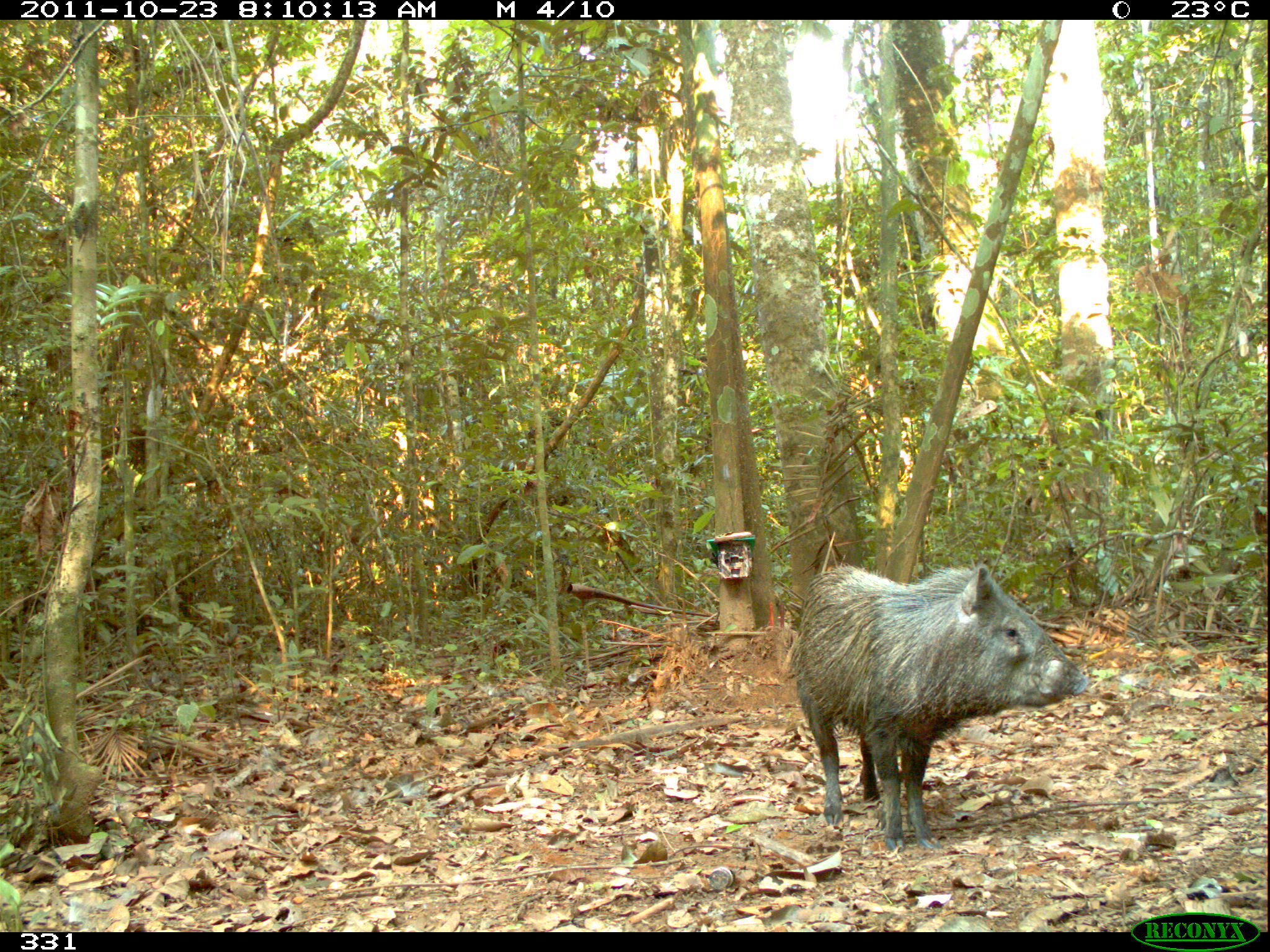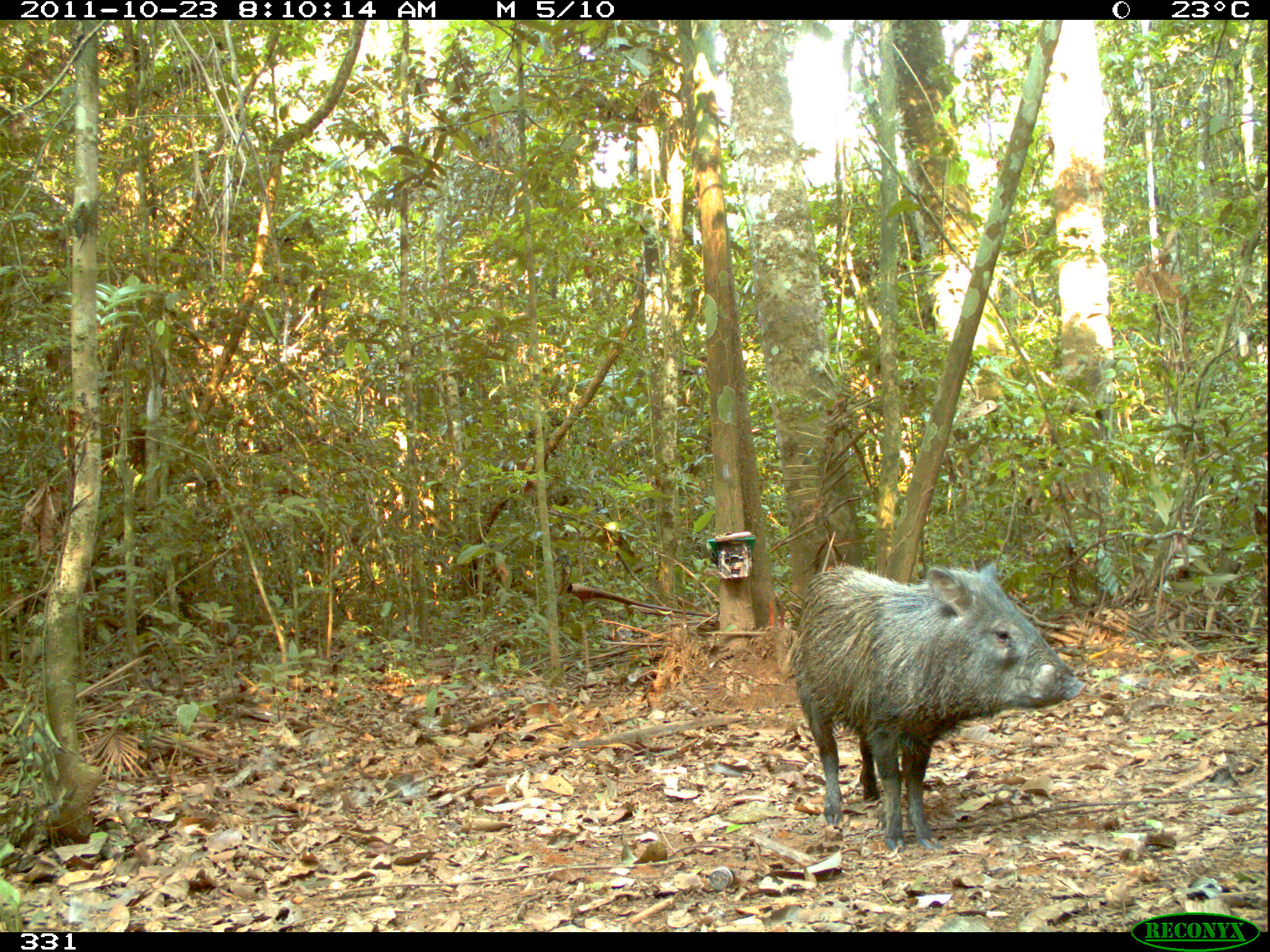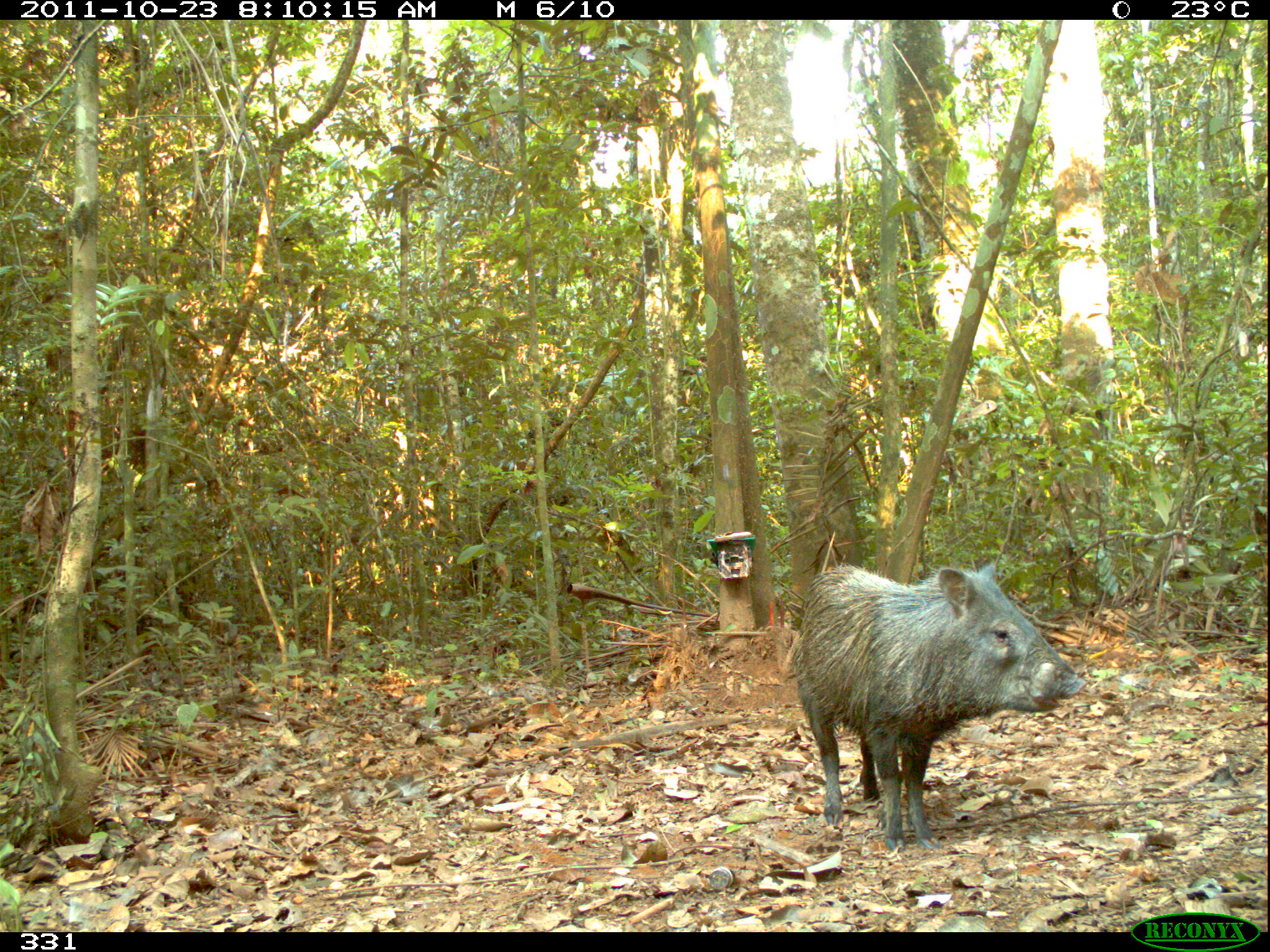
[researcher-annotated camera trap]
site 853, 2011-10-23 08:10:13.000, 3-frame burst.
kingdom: Animalia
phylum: Chordata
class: Mammalia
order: Artiodactyla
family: Tayassuidae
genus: Pecari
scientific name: Pecari tajacu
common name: collared peccary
Pecari tajacu (collared peccary).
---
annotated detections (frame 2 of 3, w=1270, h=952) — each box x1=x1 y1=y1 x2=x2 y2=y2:
pecari tajacu: x1=791 y1=555 x2=1088 y2=852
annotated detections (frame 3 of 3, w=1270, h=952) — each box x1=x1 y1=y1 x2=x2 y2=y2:
pecari tajacu: x1=789 y1=558 x2=1087 y2=852